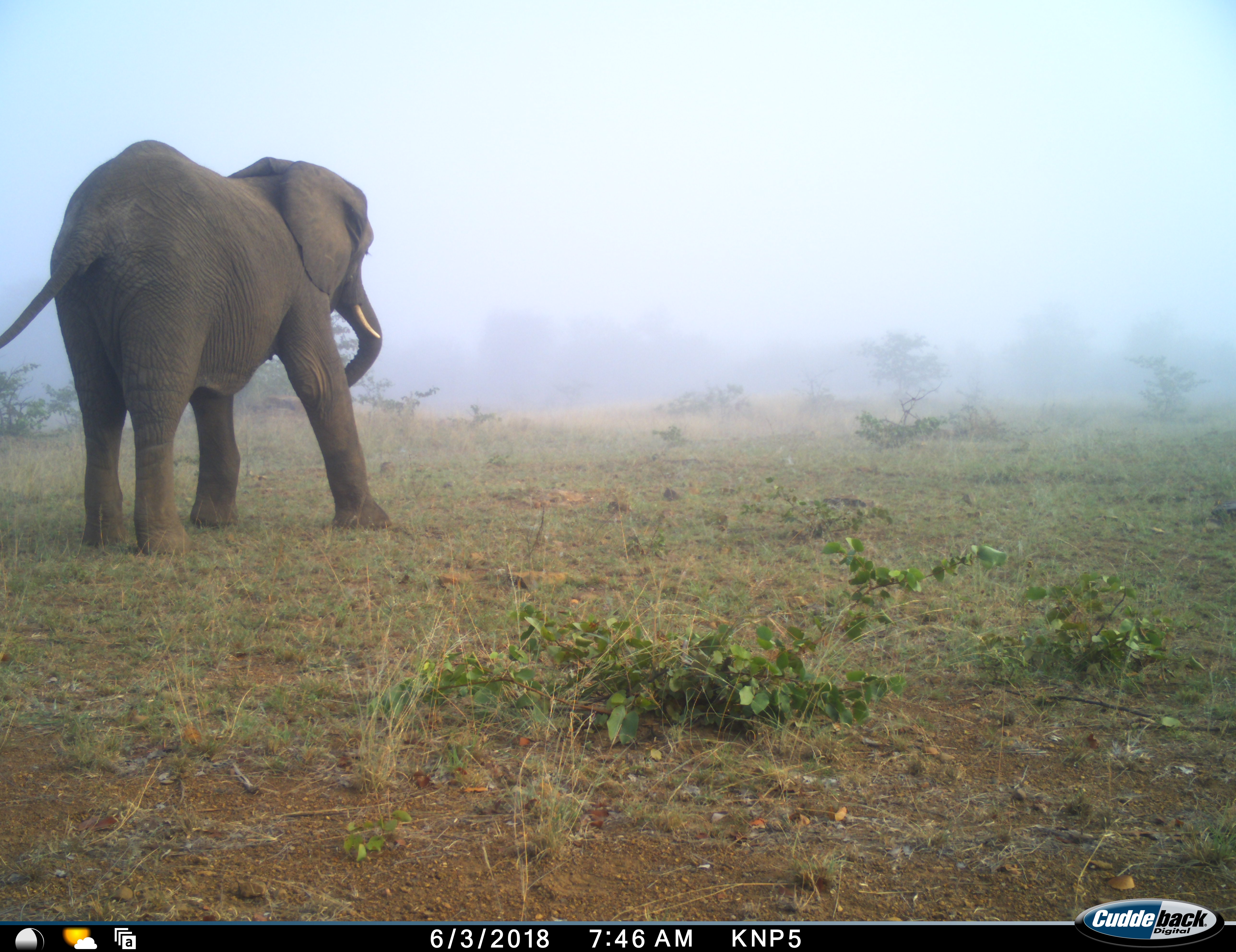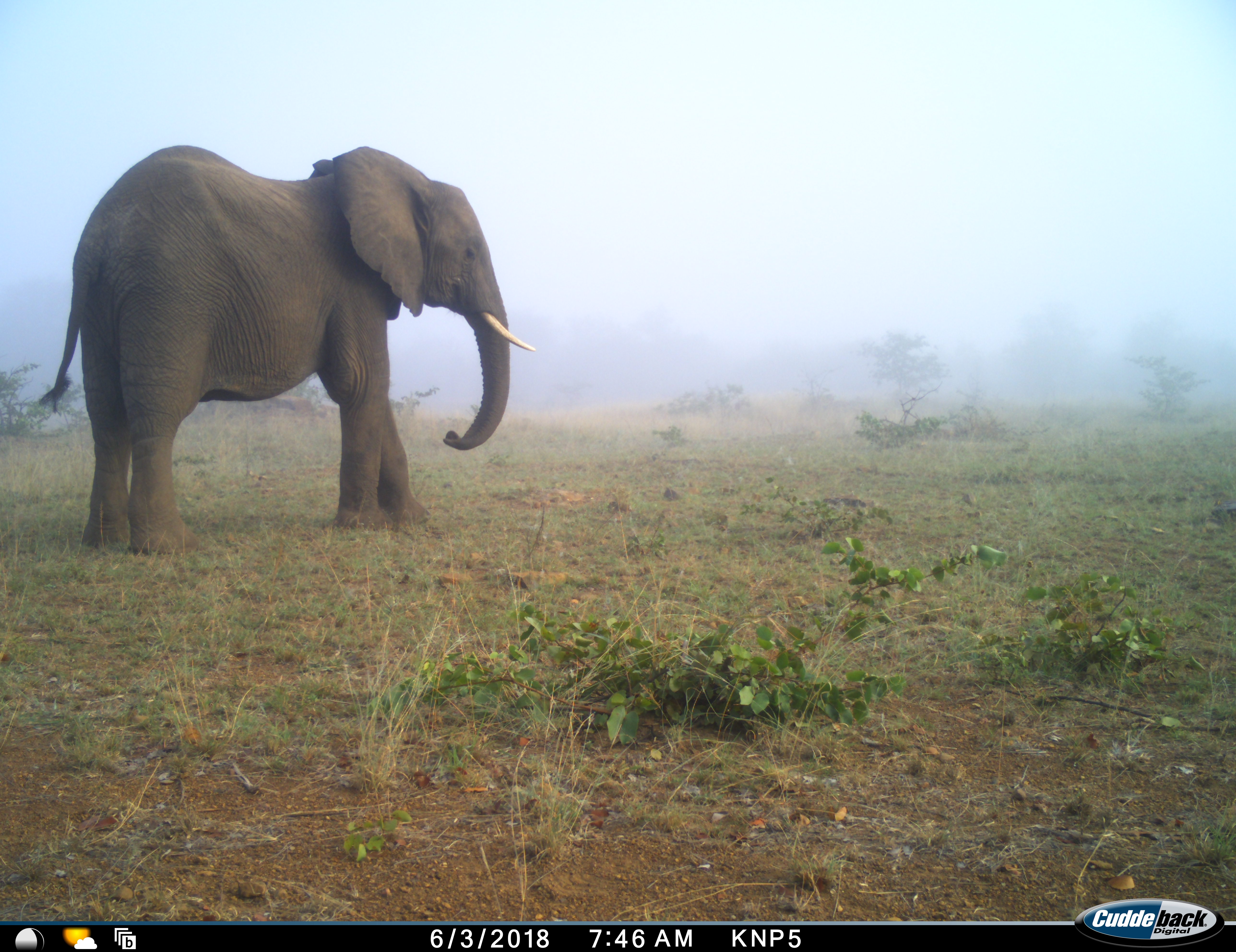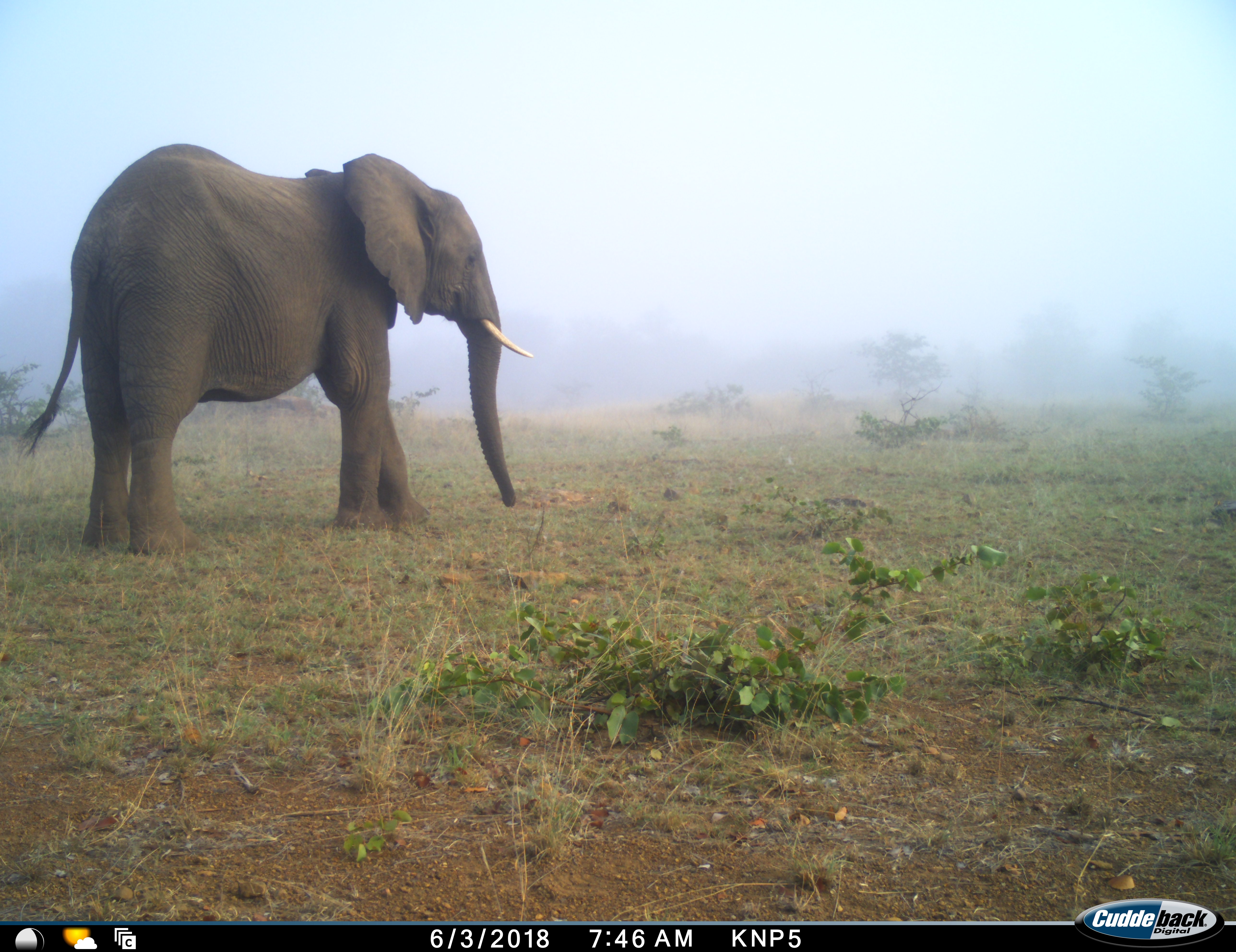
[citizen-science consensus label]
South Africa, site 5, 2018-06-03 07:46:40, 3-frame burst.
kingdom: Animalia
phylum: Chordata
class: Mammalia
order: Proboscidea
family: Elephantidae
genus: Loxodonta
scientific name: Loxodonta africana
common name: african bush elephant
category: elephant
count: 1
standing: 70%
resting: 0%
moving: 40%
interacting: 10%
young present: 0%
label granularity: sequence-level